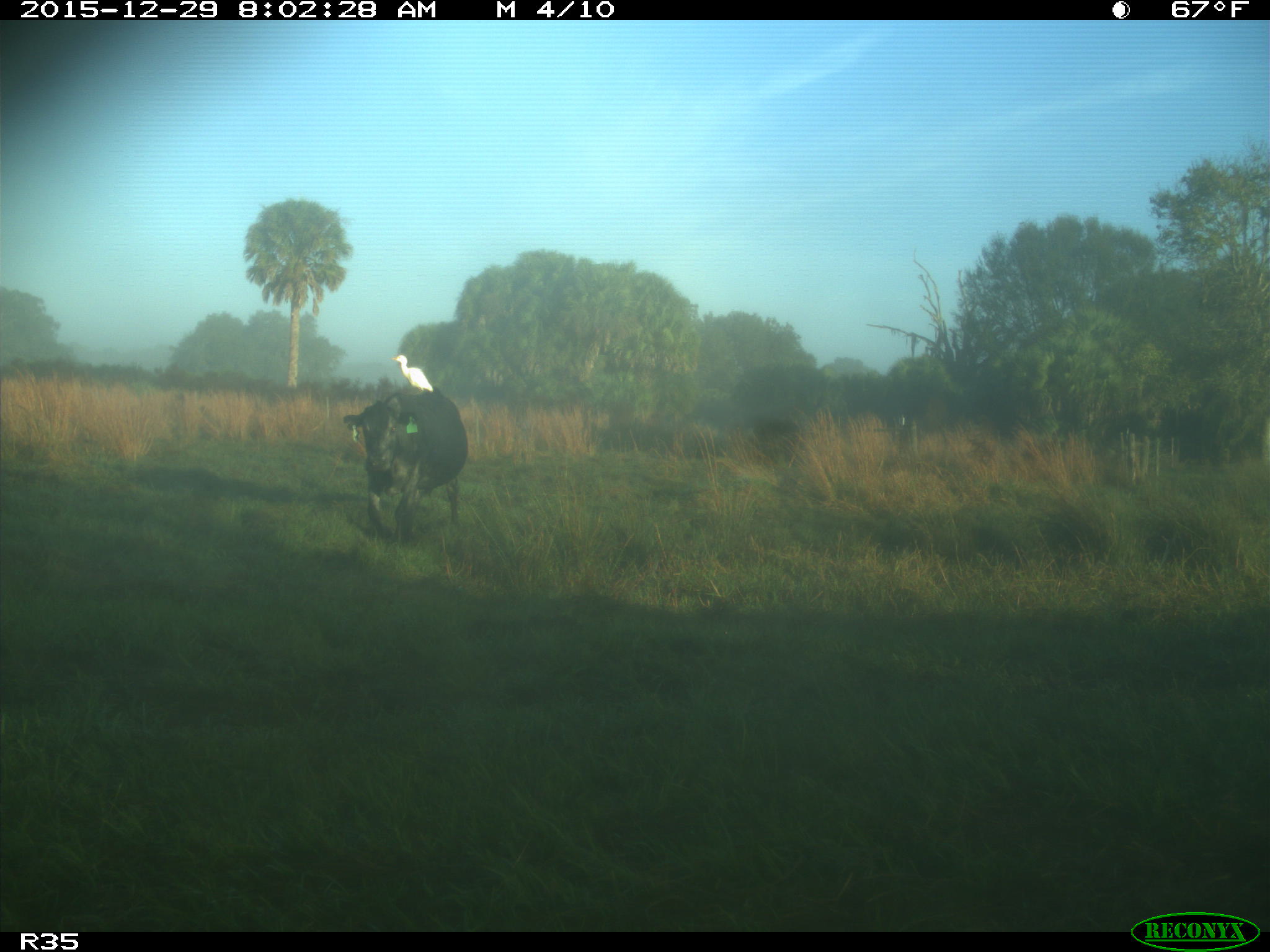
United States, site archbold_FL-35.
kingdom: Animalia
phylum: Chordata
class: Mammalia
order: Artiodactyla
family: Bovidae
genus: Bos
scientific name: Bos taurus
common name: domestic cow